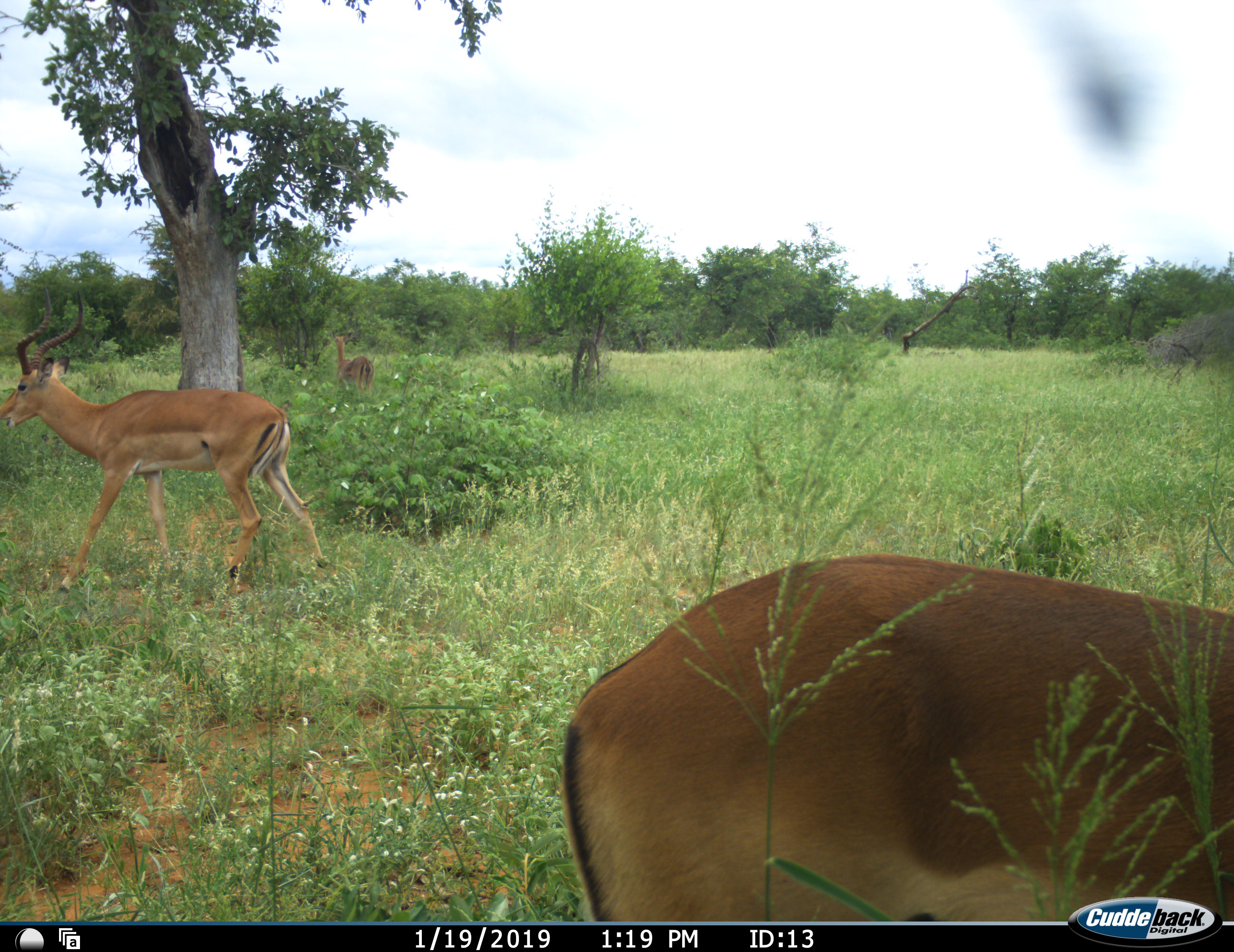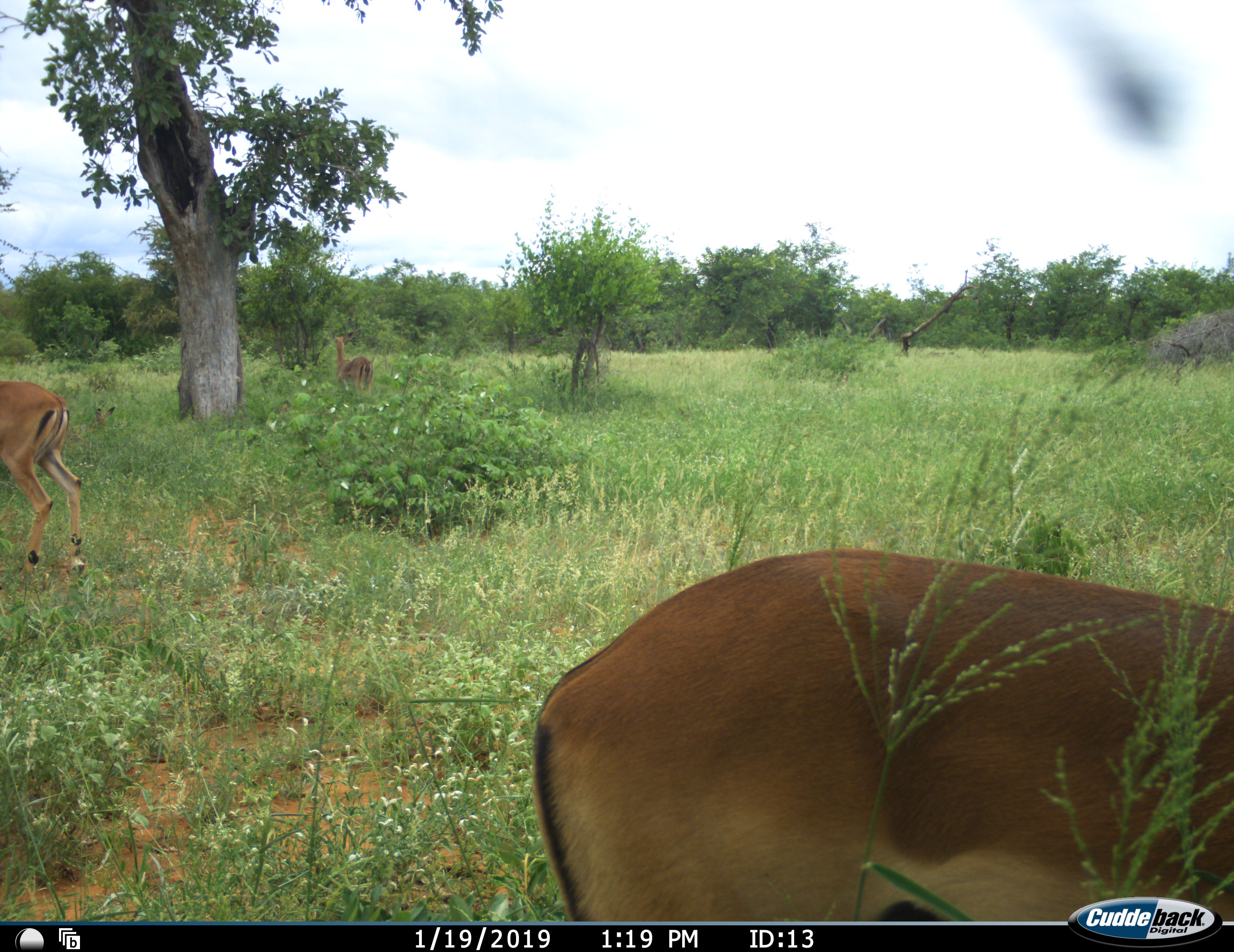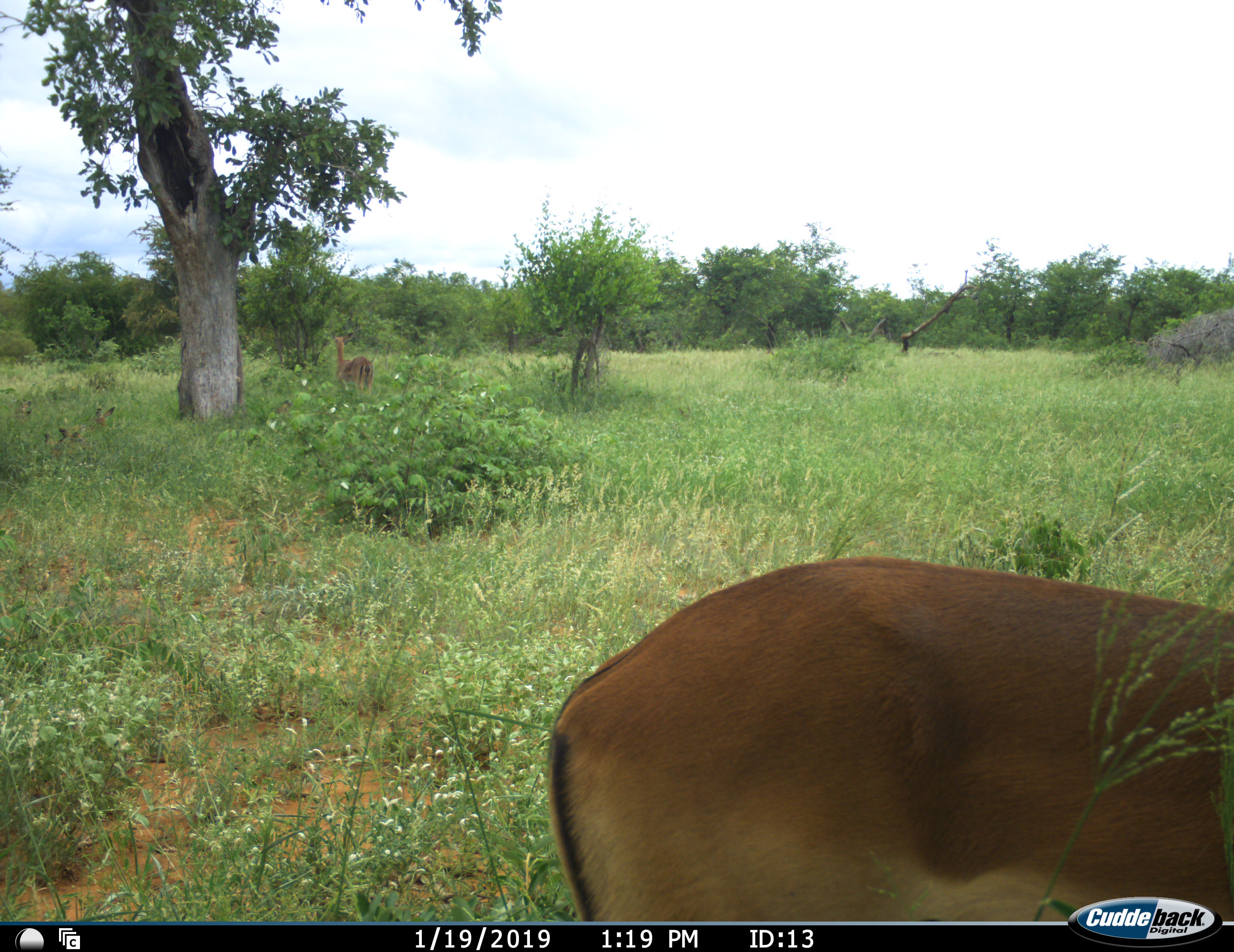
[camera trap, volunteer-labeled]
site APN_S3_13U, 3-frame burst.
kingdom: Animalia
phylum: Chordata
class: Mammalia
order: Artiodactyla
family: Bovidae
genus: Aepyceros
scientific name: Aepyceros melampus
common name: impala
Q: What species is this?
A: Impala (Aepyceros melampus).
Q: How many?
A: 3.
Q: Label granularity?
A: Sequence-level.